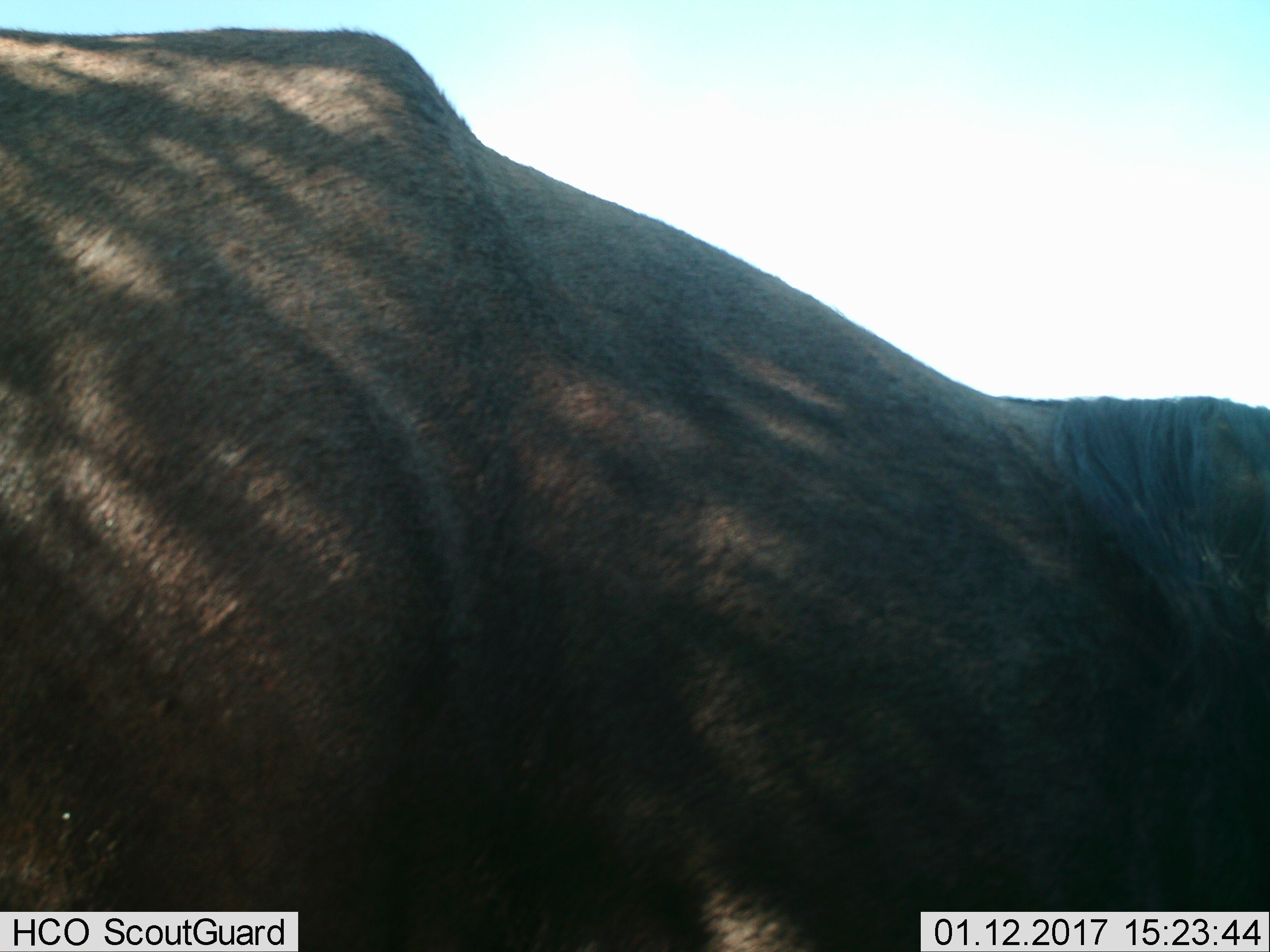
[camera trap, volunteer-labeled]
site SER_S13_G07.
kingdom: Animalia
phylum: Chordata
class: Mammalia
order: Artiodactyla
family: Bovidae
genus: Connochaetes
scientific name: Connochaetes taurinus taurinus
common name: blue wildebeest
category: wildebeestblue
Wildebeestblue (blue wildebeest) (Connochaetes taurinus taurinus), count 1. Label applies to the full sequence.